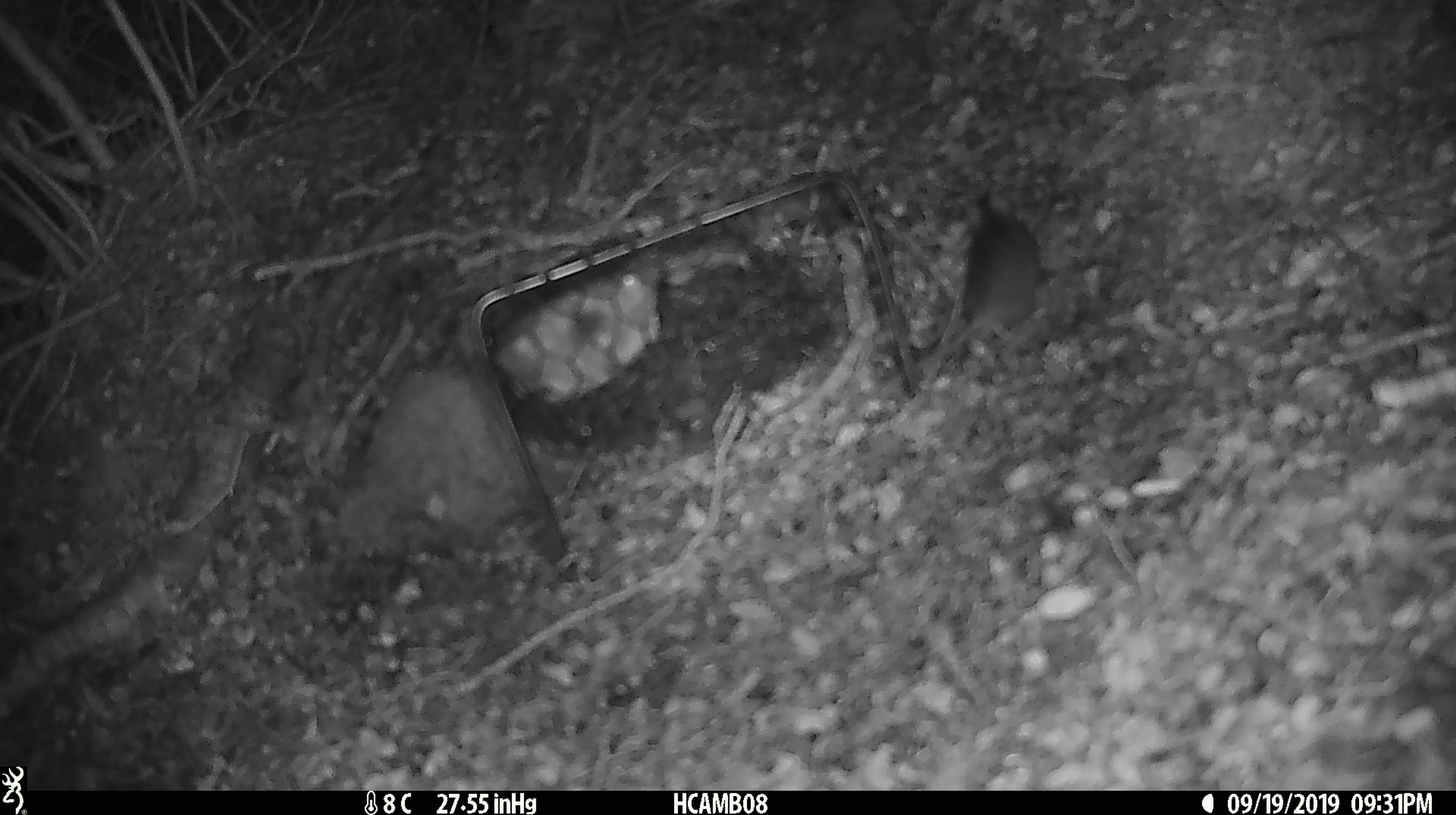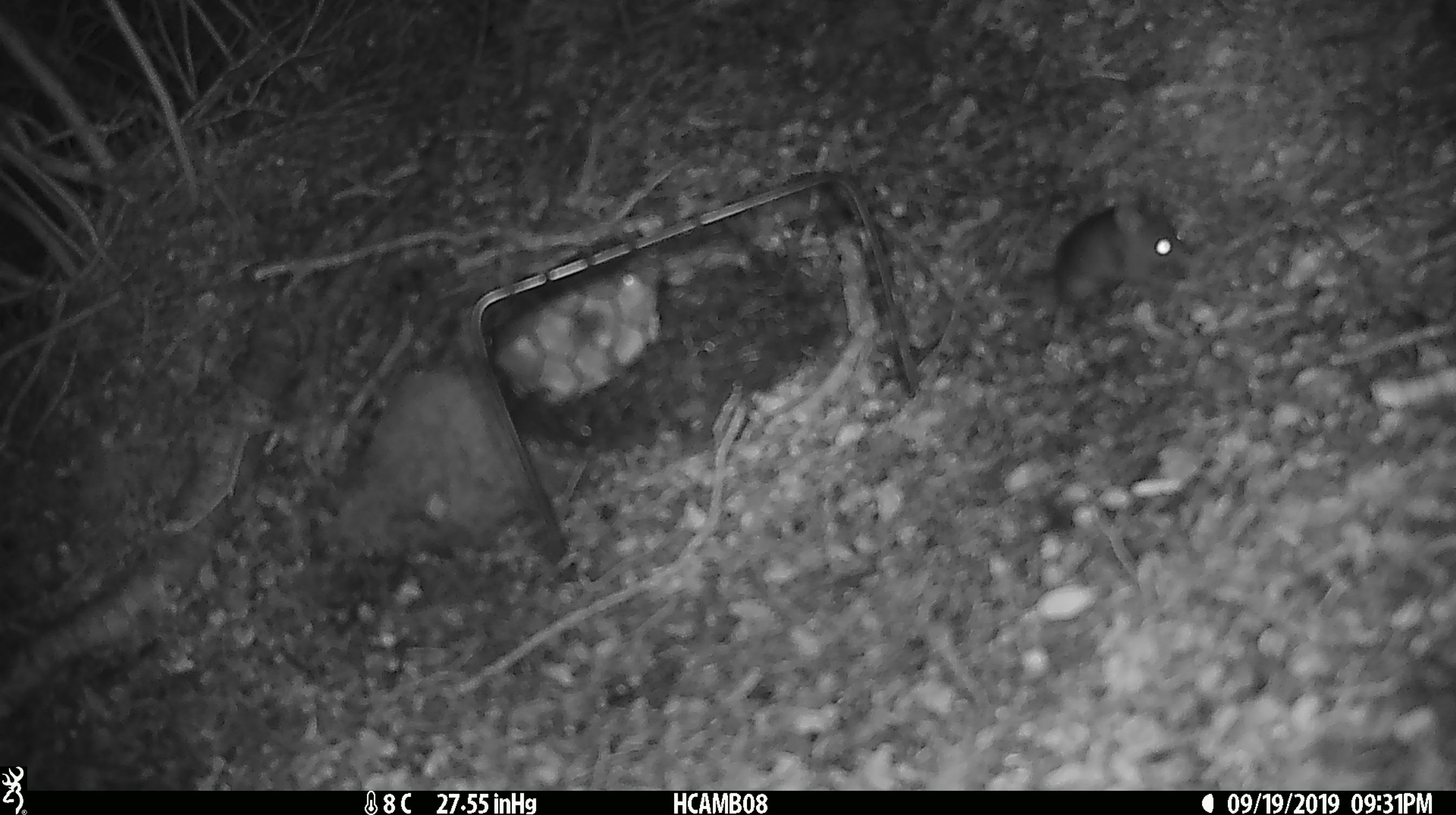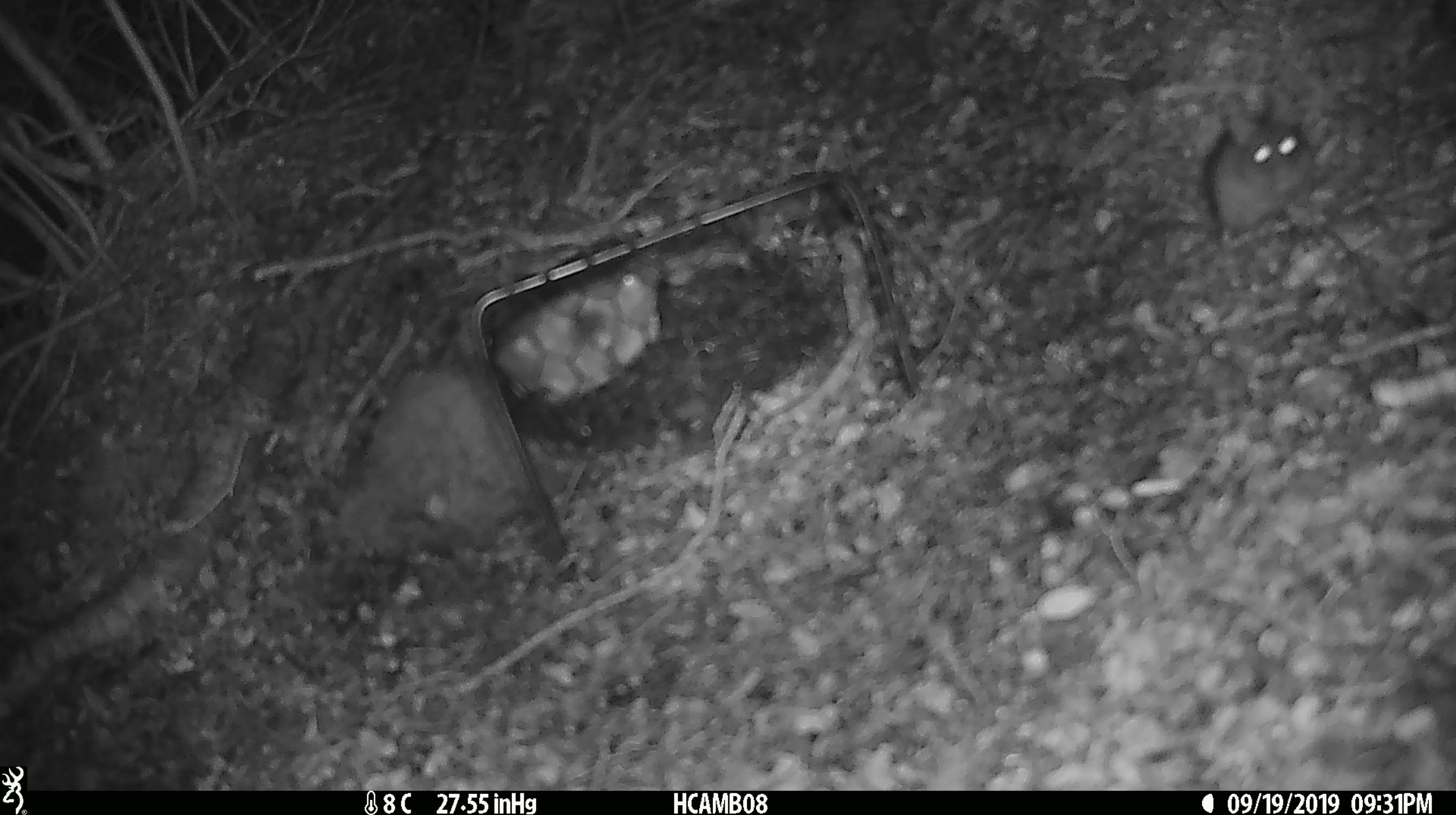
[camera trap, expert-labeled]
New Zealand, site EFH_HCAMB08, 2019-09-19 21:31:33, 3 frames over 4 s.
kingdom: Animalia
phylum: Chordata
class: Mammalia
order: Rodentia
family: Muridae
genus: Mus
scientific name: Mus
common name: mouse